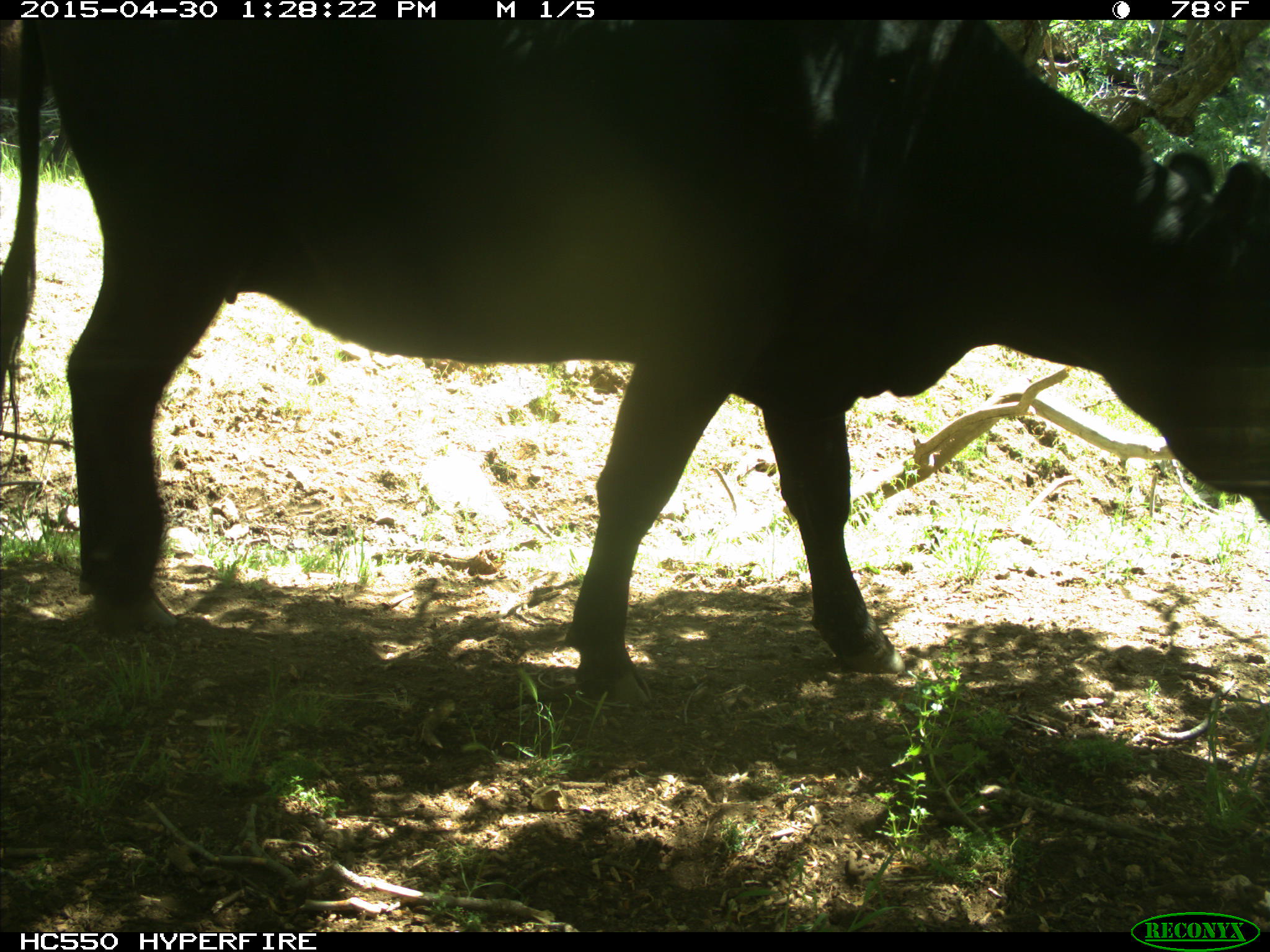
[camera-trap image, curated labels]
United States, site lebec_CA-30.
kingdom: Animalia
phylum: Chordata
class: Mammalia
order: Artiodactyla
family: Bovidae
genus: Bos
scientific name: Bos taurus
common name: domestic cow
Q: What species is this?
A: Bos taurus (domestic cow).